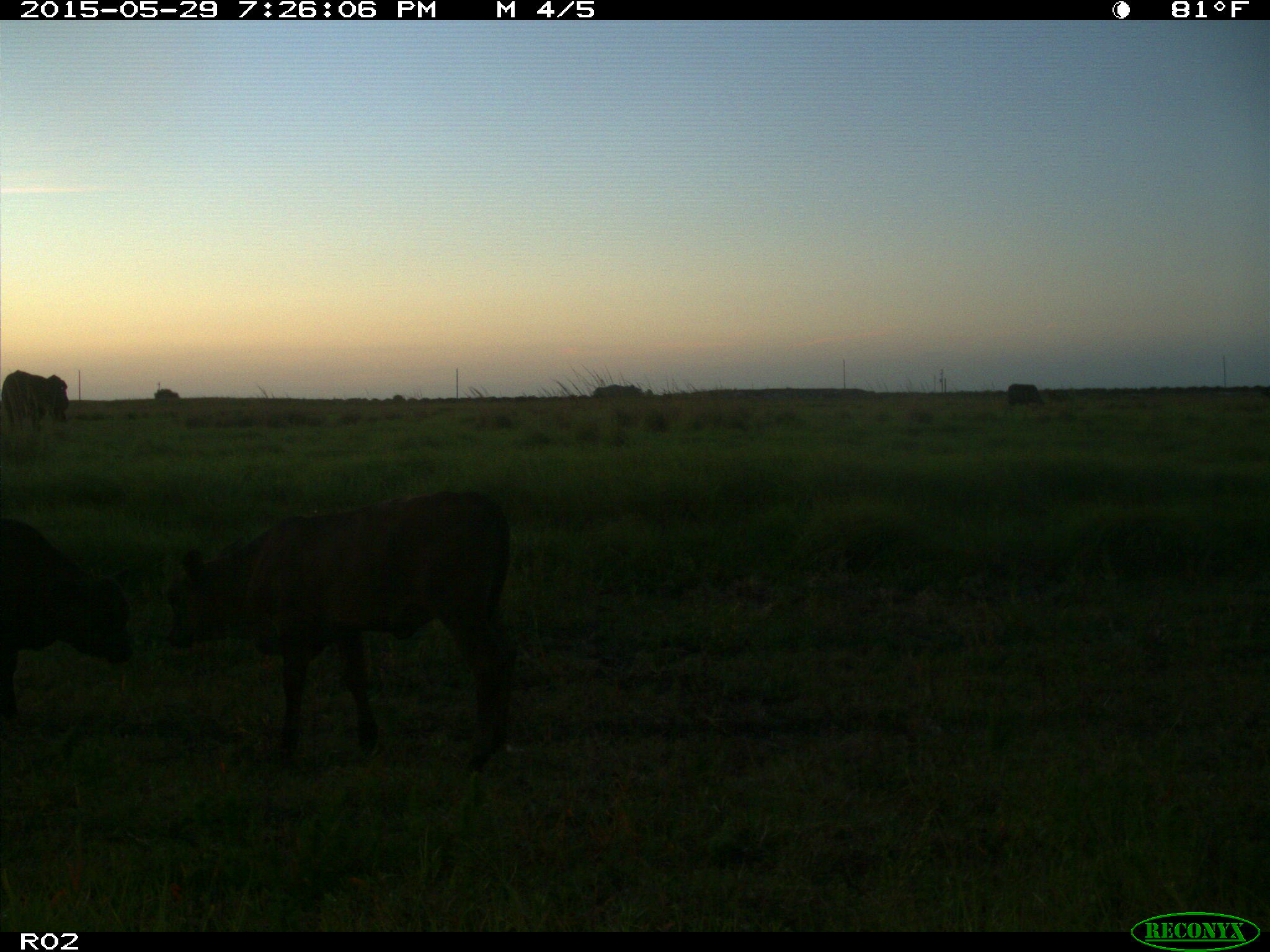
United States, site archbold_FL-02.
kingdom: Animalia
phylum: Chordata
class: Mammalia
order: Artiodactyla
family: Bovidae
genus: Bos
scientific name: Bos taurus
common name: domestic cow